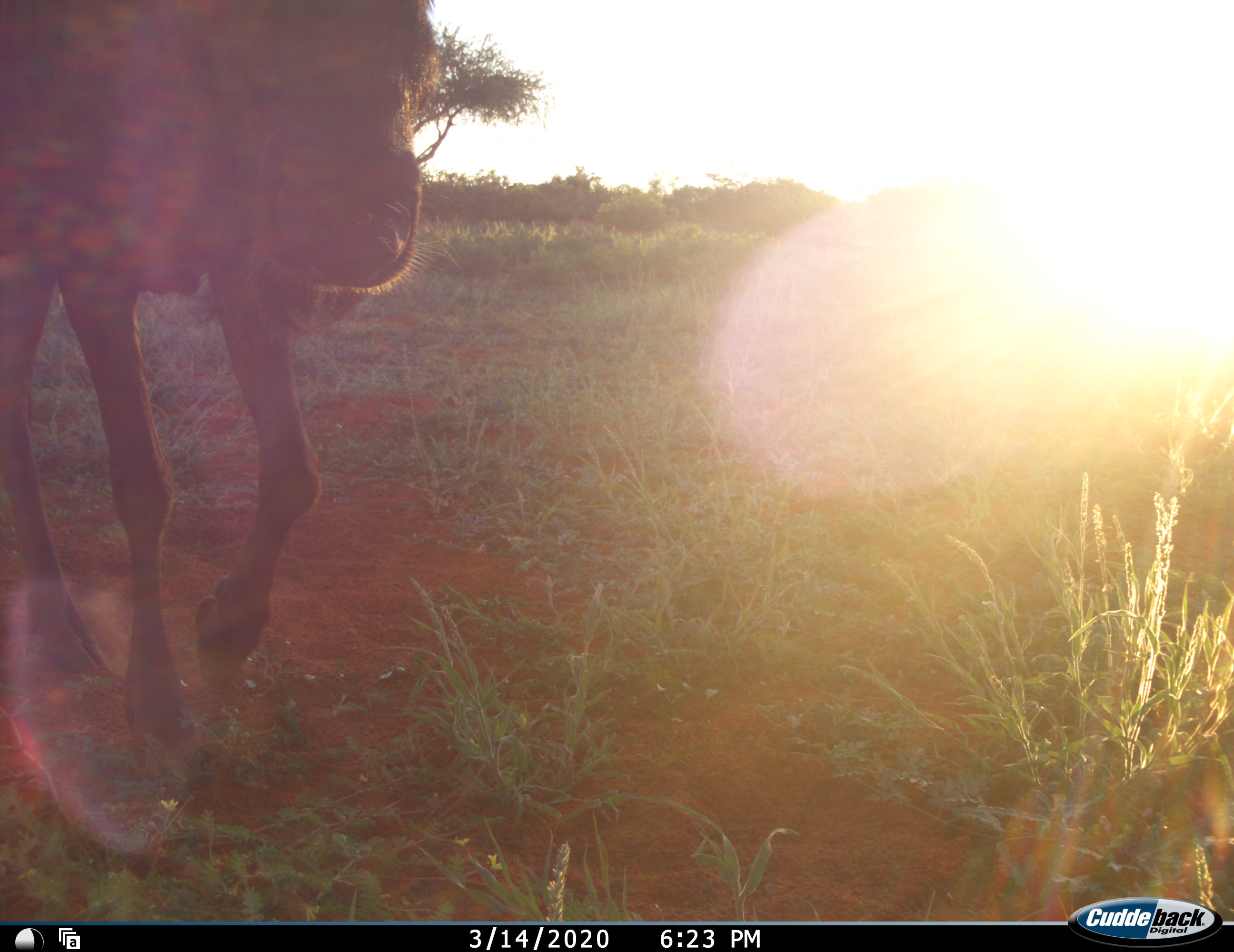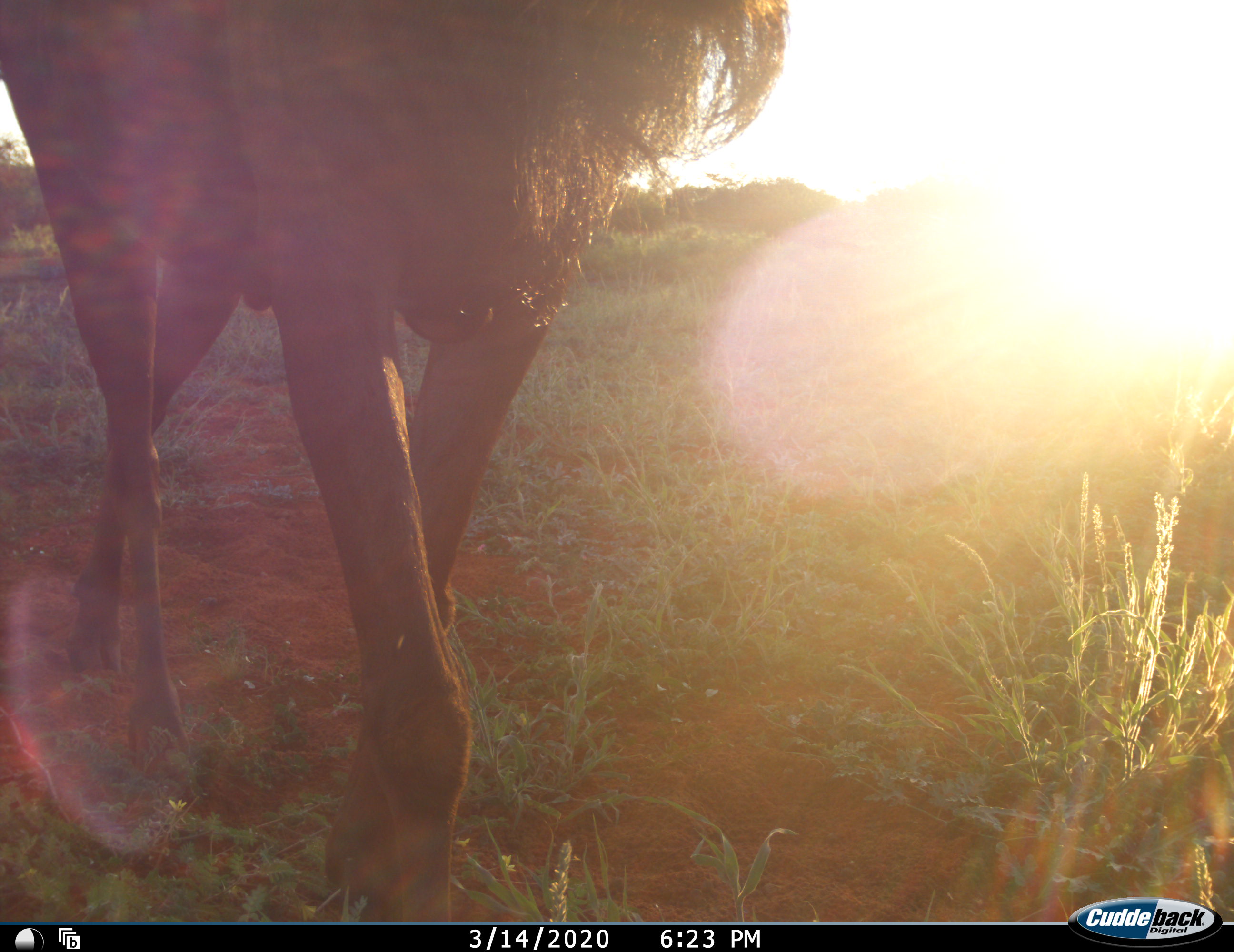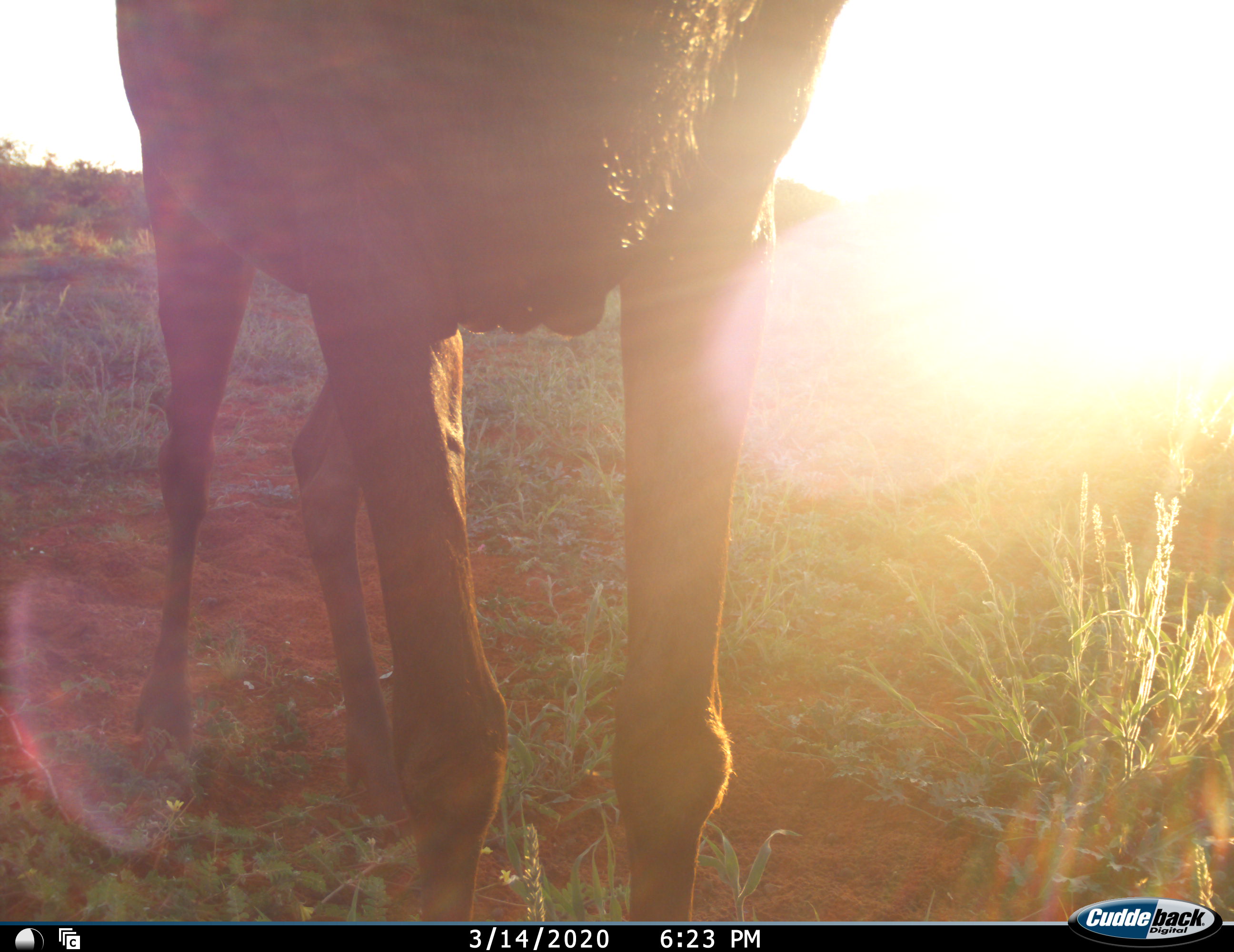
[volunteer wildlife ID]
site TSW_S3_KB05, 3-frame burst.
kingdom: Animalia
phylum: Chordata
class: Mammalia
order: Artiodactyla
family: Bovidae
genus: Connochaetes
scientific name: Connochaetes taurinus taurinus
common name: blue wildebeest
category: wildebeestblue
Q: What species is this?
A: Wildebeestblue (blue wildebeest) (Connochaetes taurinus taurinus).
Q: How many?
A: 1.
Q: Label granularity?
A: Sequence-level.